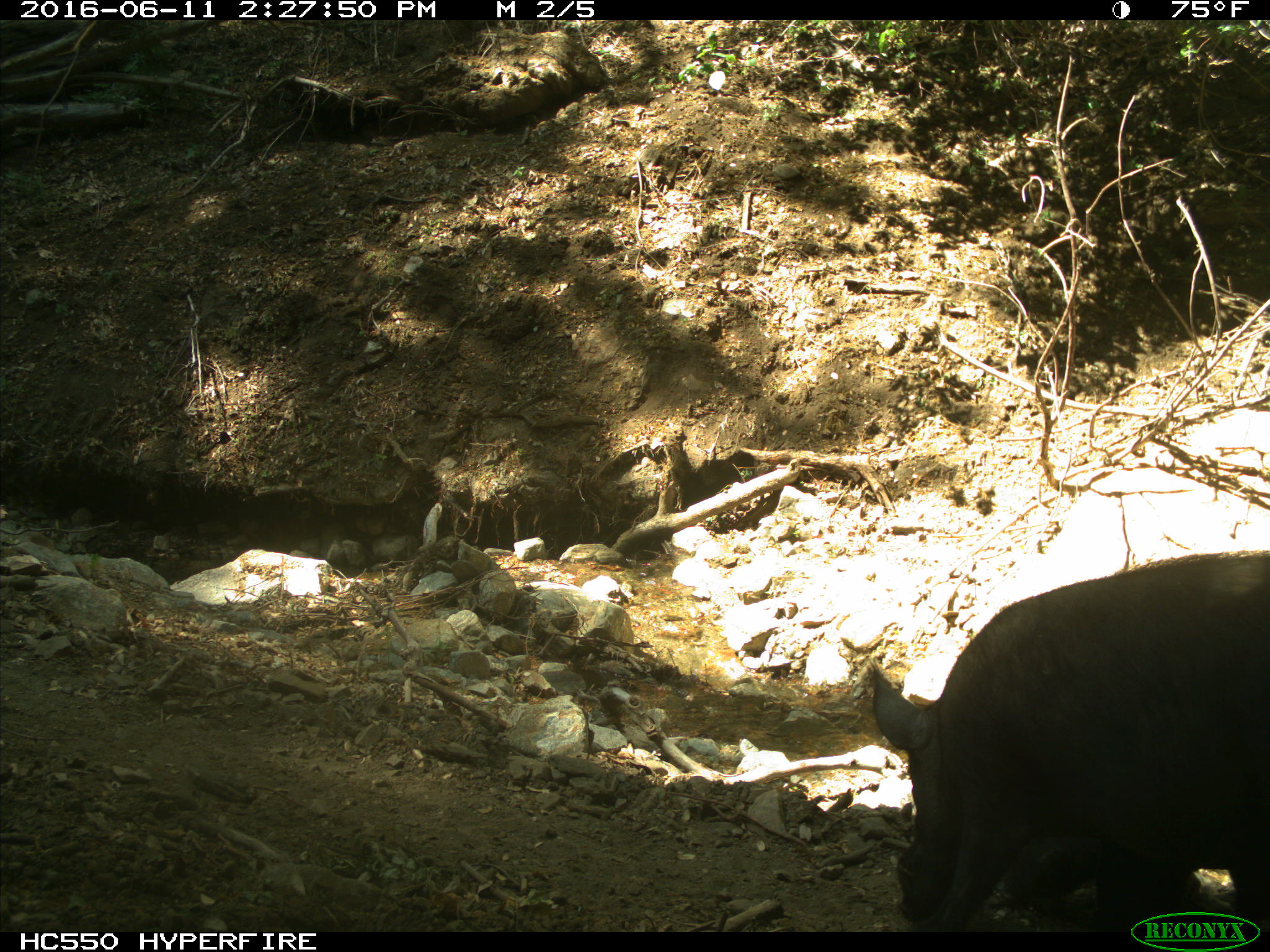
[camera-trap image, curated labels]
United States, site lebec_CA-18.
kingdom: Animalia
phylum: Chordata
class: Mammalia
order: Artiodactyla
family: Suidae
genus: Sus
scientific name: Sus scrofa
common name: wild boar